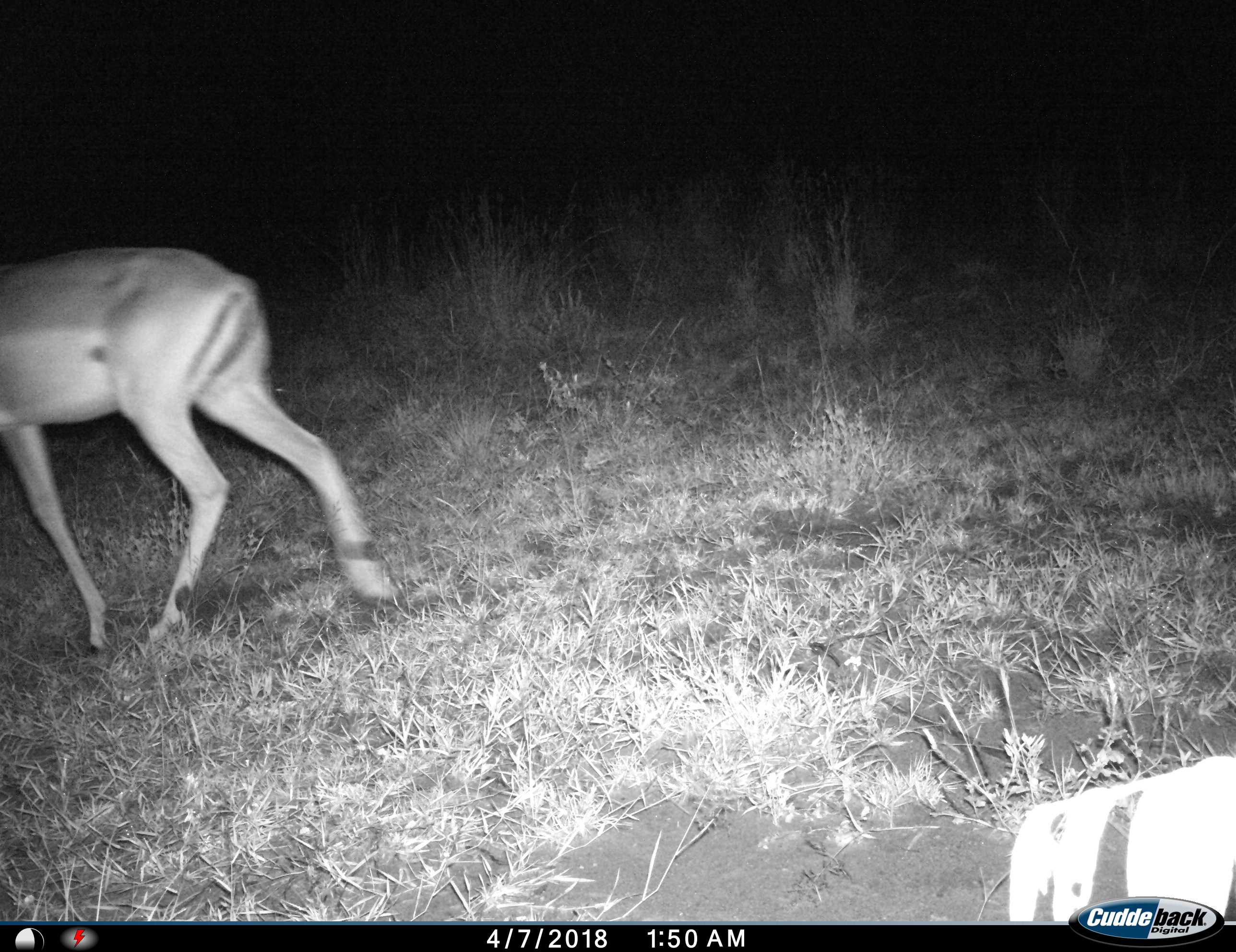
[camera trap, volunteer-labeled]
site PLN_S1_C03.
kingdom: Animalia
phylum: Chordata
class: Mammalia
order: Artiodactyla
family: Bovidae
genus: Aepyceros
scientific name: Aepyceros melampus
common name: impala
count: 1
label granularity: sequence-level